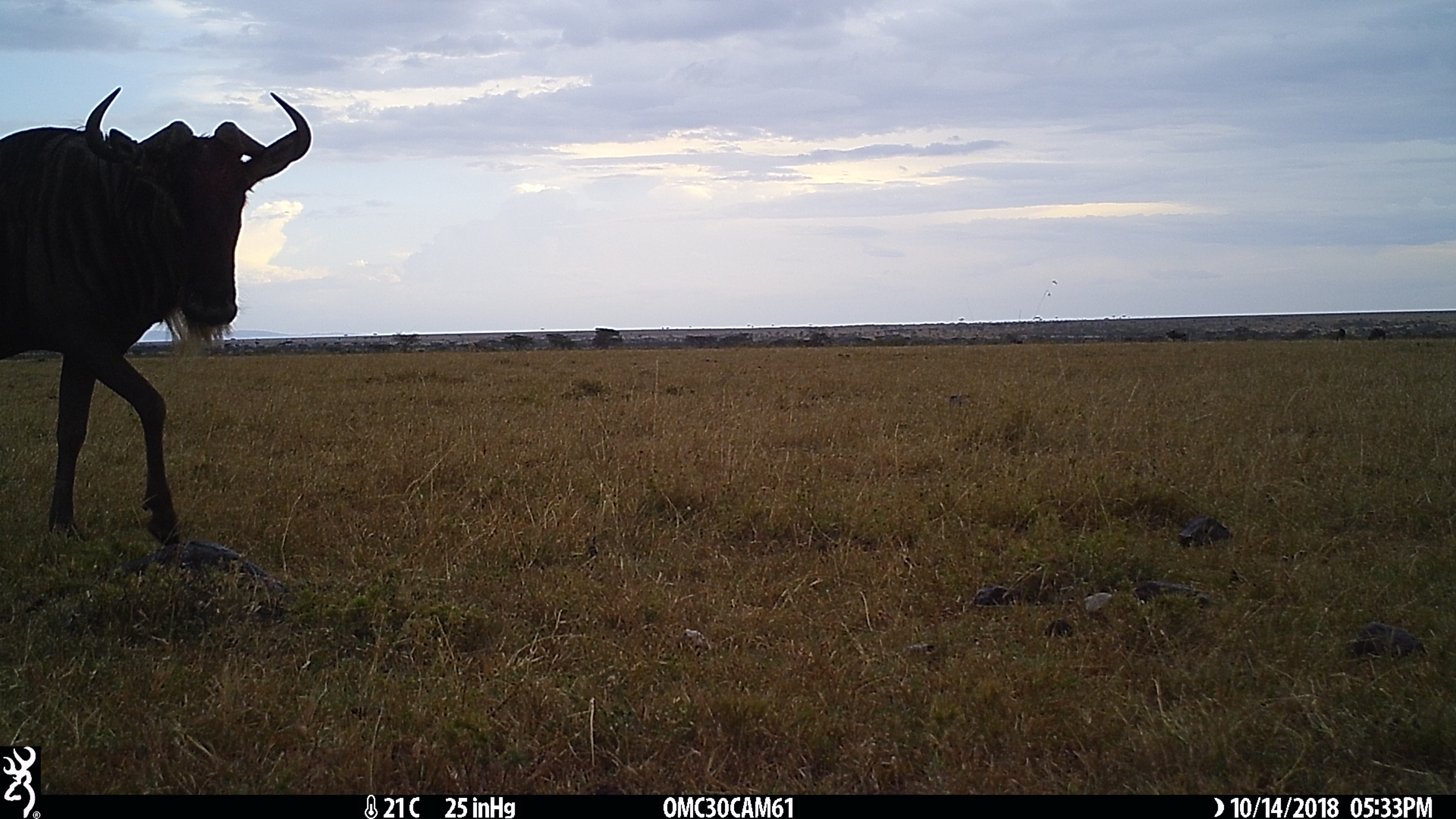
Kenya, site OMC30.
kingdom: Animalia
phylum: Chordata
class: Mammalia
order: Artiodactyla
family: Bovidae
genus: Connochaetes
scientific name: Connochaetes taurinus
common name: blue wildebeest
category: wildebeest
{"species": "wildebeest (blue wildebeest) (Connochaetes taurinus)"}